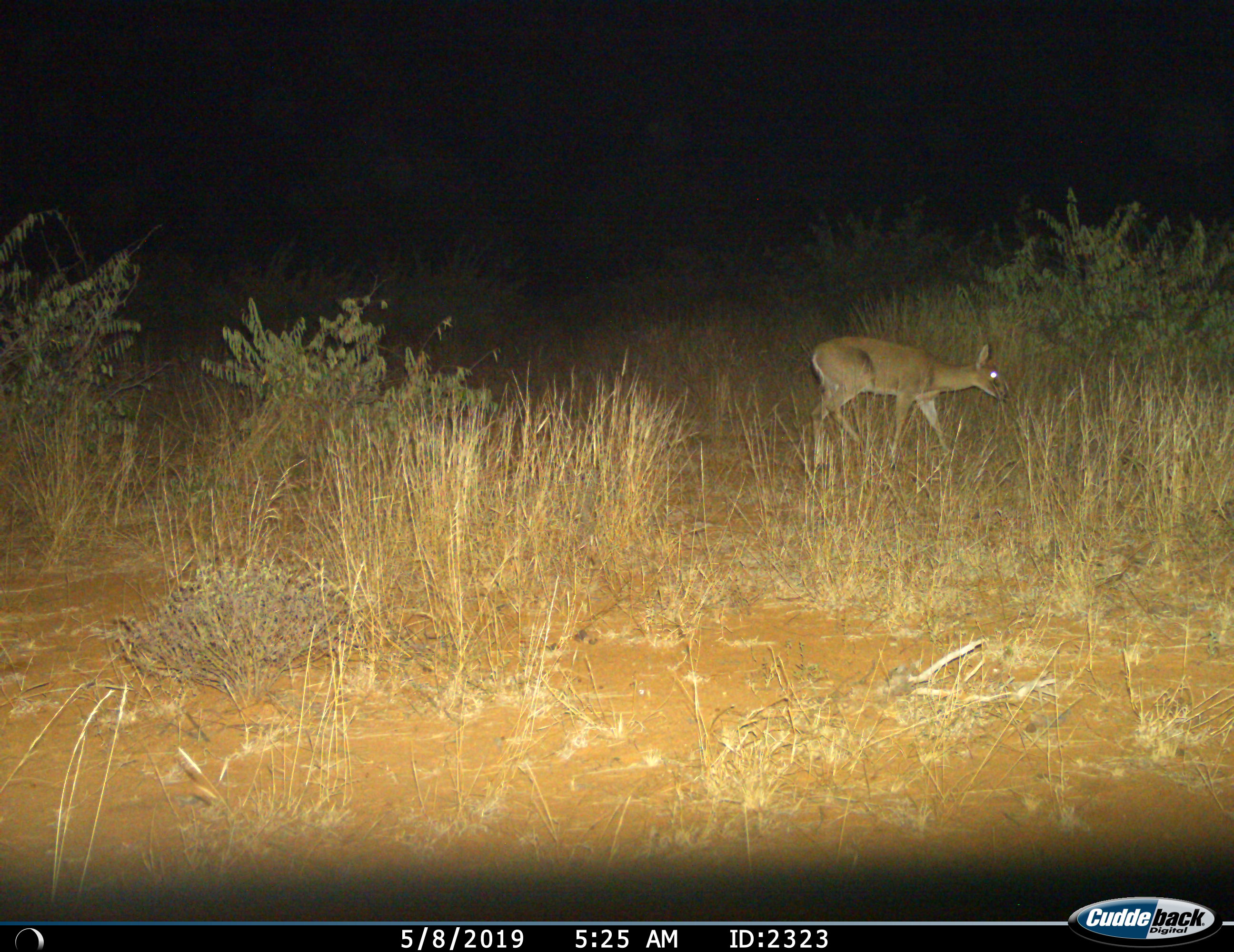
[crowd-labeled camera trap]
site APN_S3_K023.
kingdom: Animalia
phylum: Chordata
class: Mammalia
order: Artiodactyla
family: Bovidae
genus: Sylvicapra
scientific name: Sylvicapra grimmia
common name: common duiker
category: duikercommongrey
Duikercommongrey (common duiker) (Sylvicapra grimmia), count 1. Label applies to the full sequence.